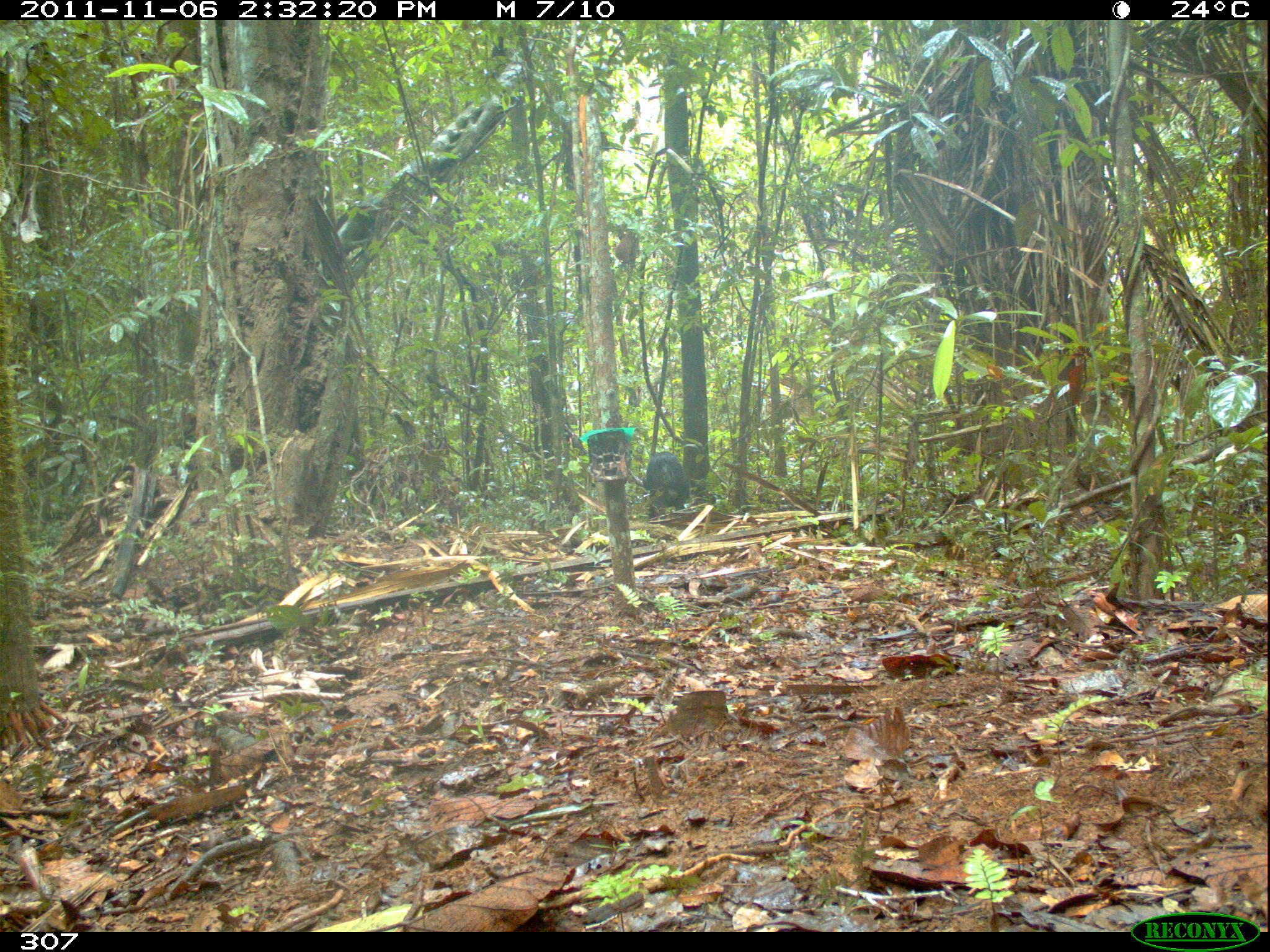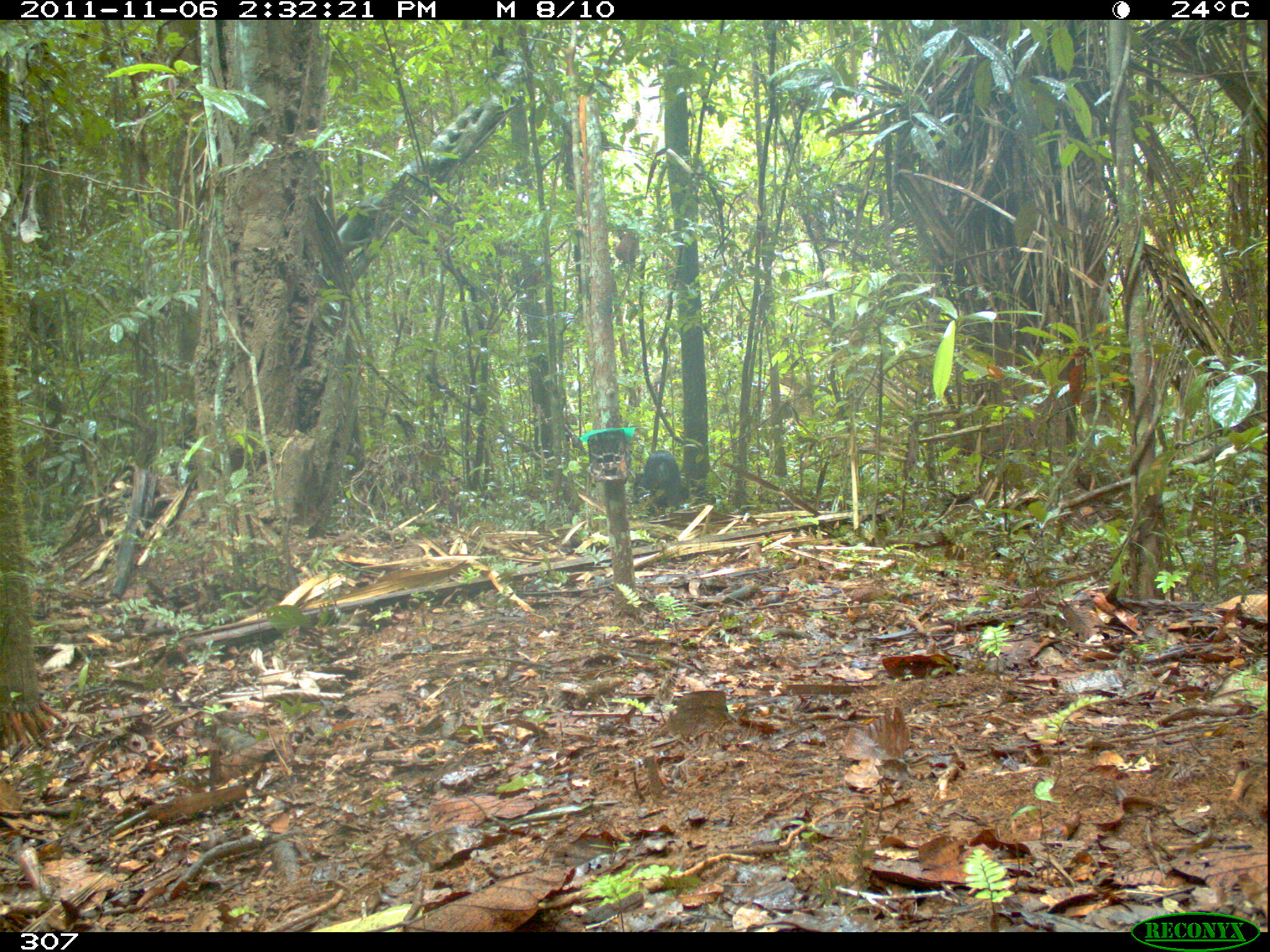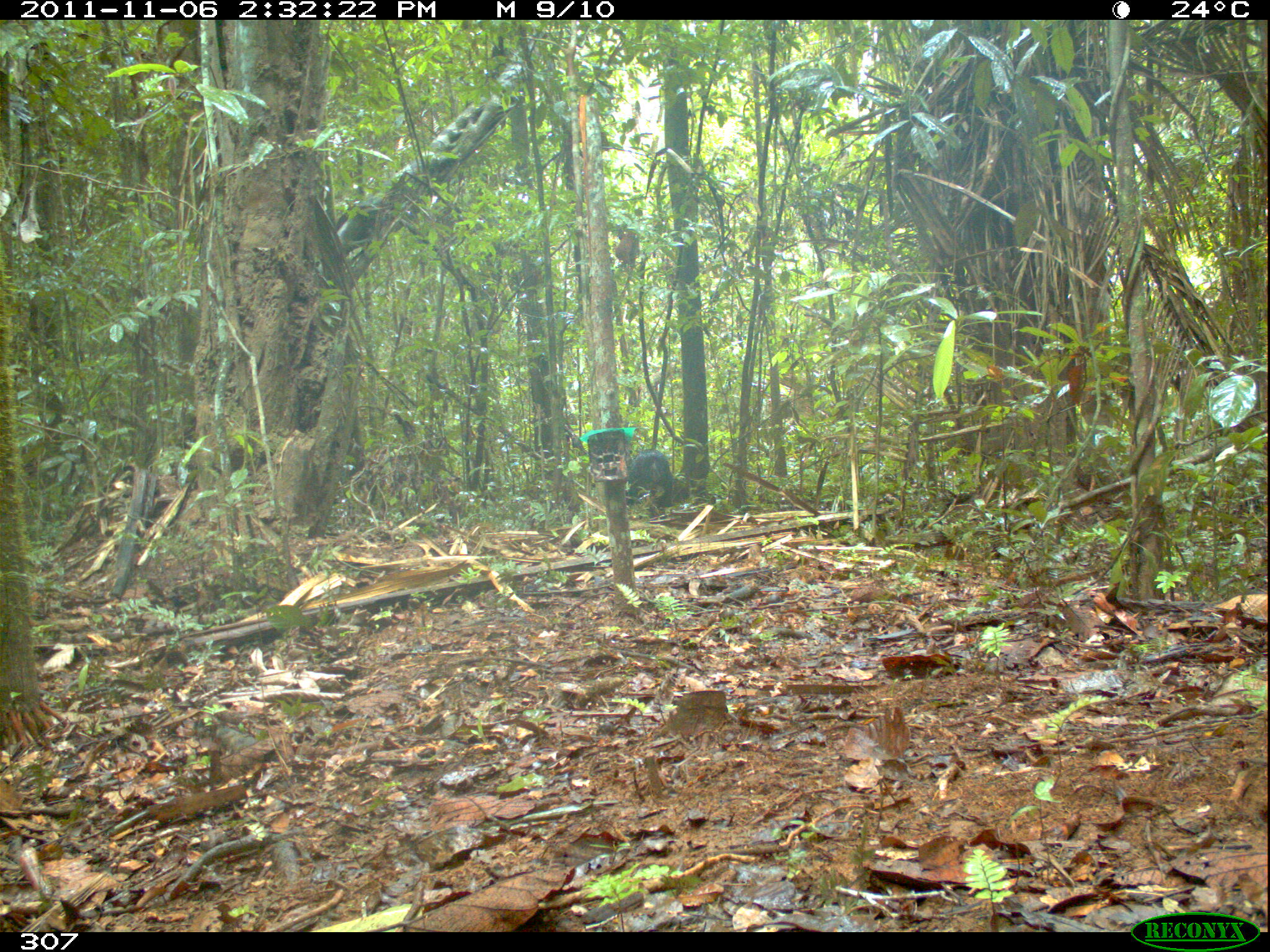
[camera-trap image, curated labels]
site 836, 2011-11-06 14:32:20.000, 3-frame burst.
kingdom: Animalia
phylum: Chordata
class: Mammalia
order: Artiodactyla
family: Tayassuidae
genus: Tayassu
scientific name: Tayassu pecari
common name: white-lipped peccary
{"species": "Tayassu pecari (white-lipped peccary)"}